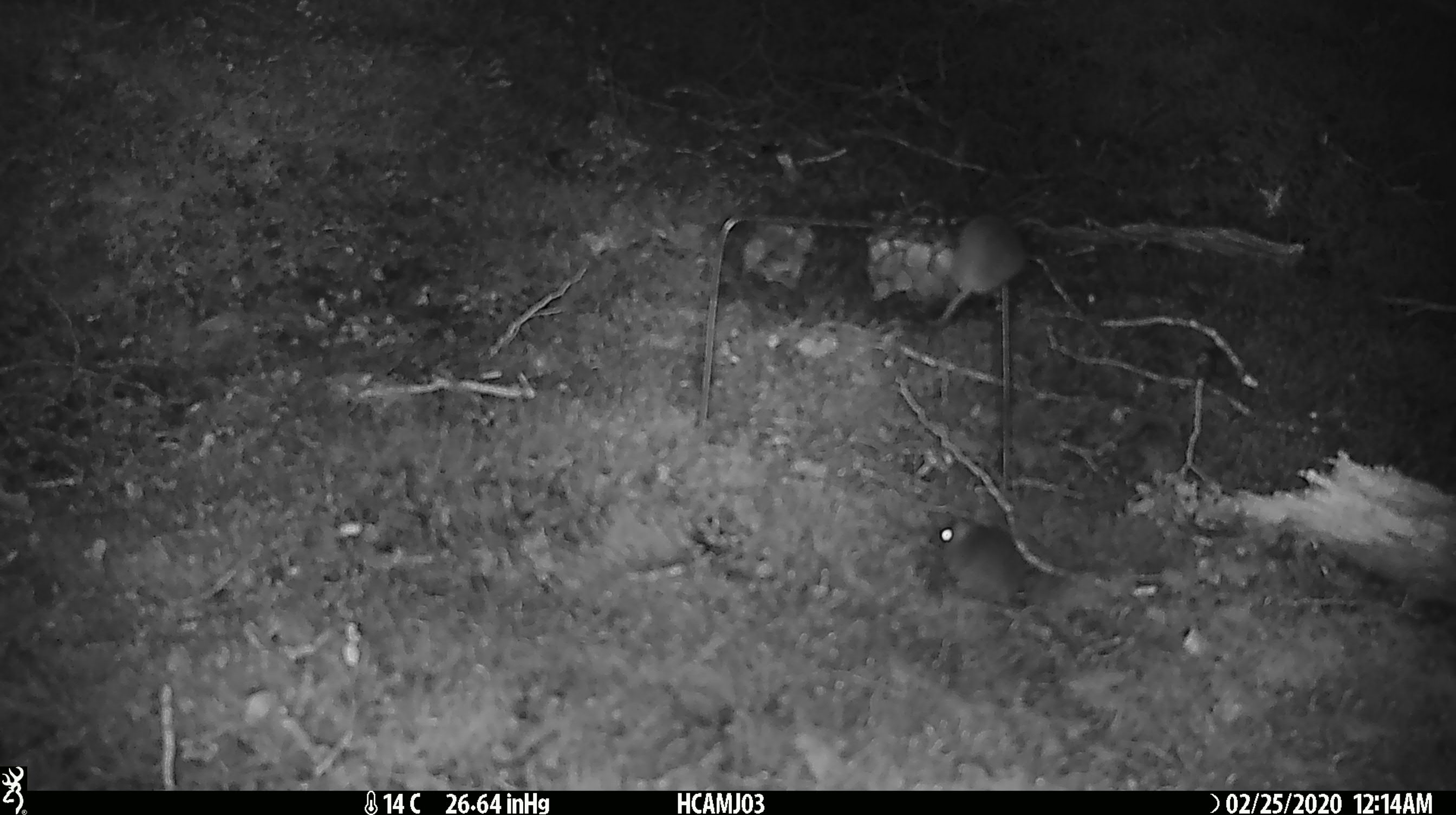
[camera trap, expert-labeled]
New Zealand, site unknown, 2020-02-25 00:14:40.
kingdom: Animalia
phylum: Chordata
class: Mammalia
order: Rodentia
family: Muridae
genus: Mus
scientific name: Mus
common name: mouse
Mouse (Mus).